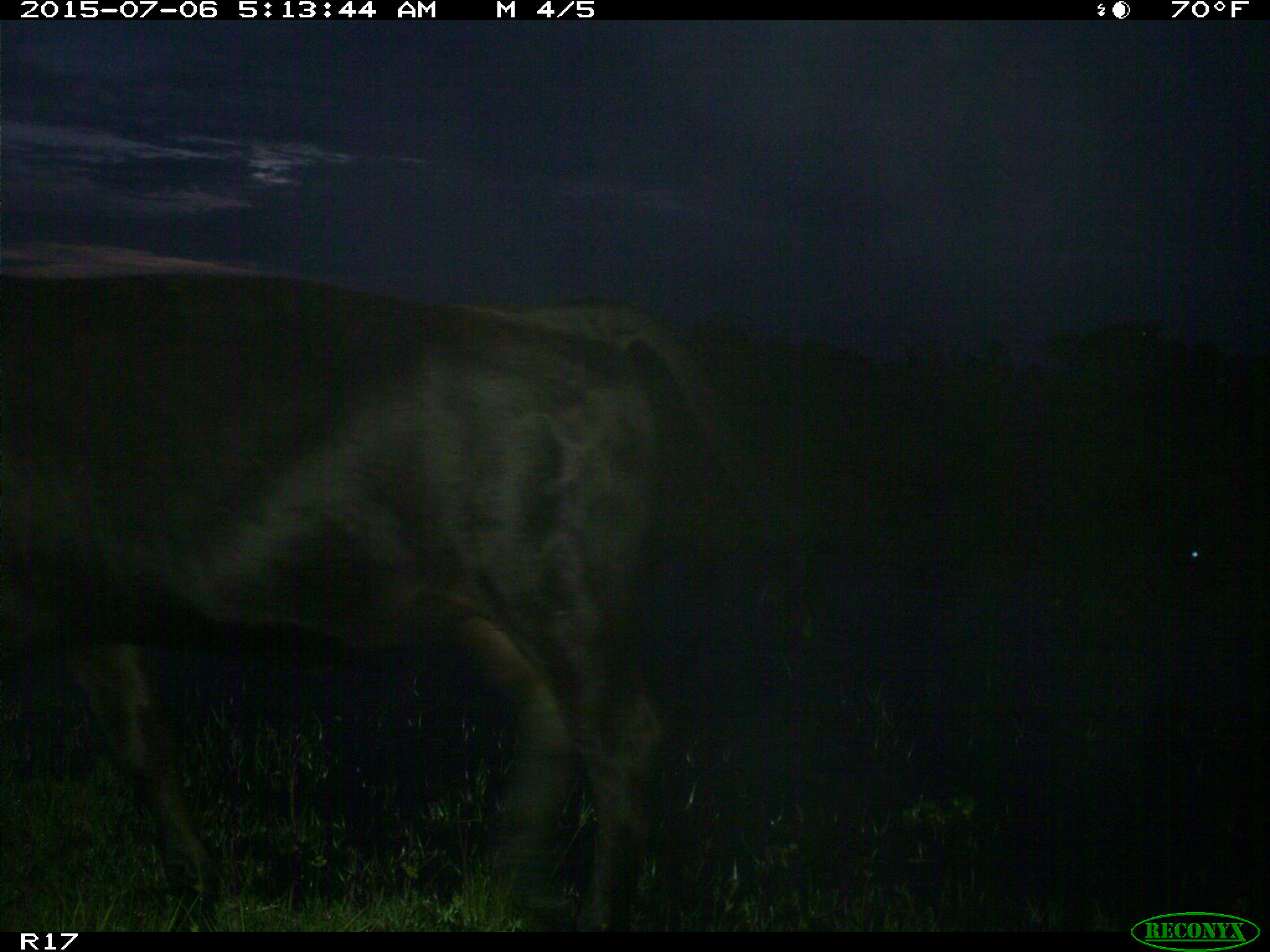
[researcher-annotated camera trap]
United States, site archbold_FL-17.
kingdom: Animalia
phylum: Chordata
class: Mammalia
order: Artiodactyla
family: Bovidae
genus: Bos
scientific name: Bos taurus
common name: domestic cow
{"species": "Bos taurus (domestic cow)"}